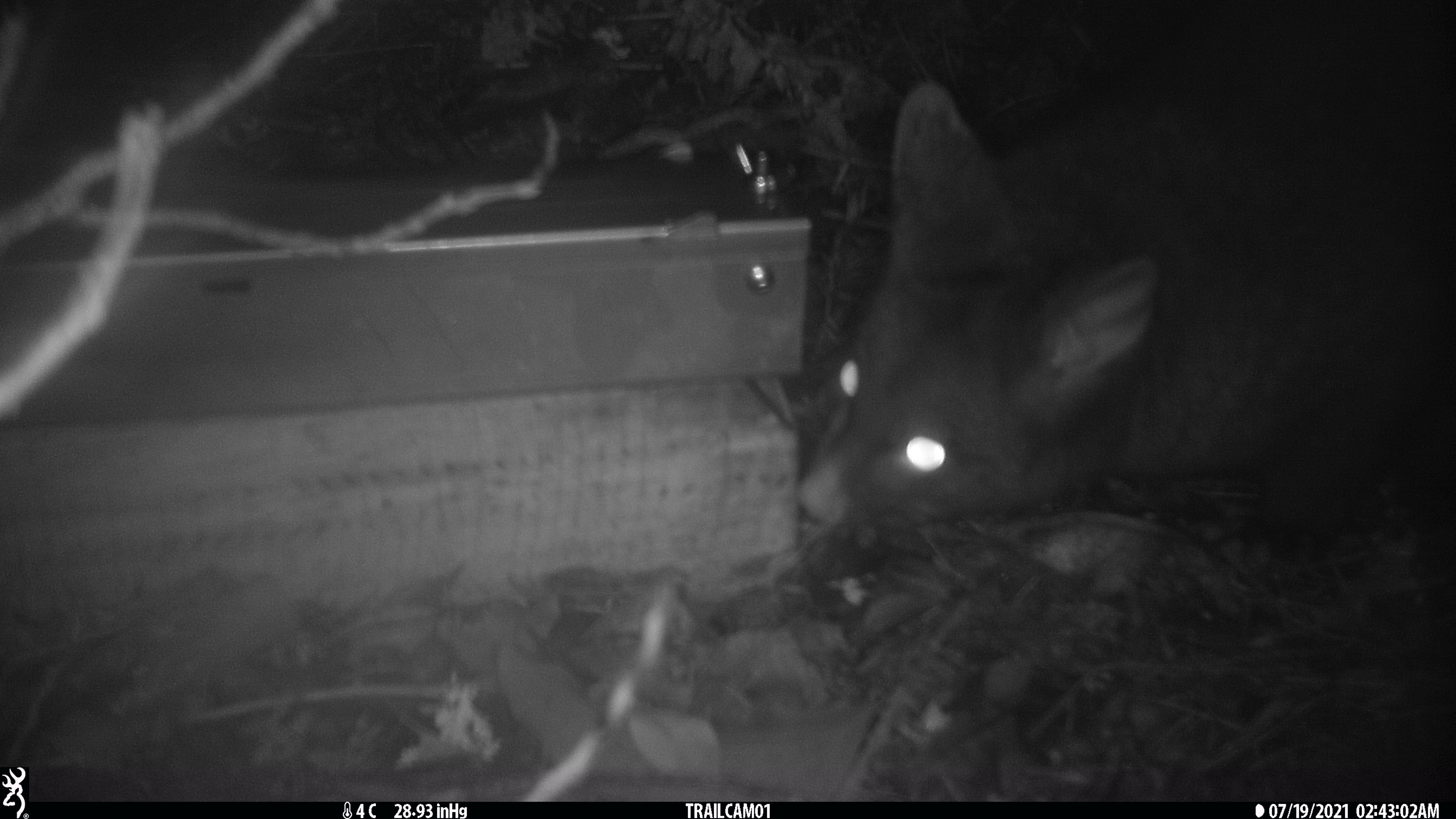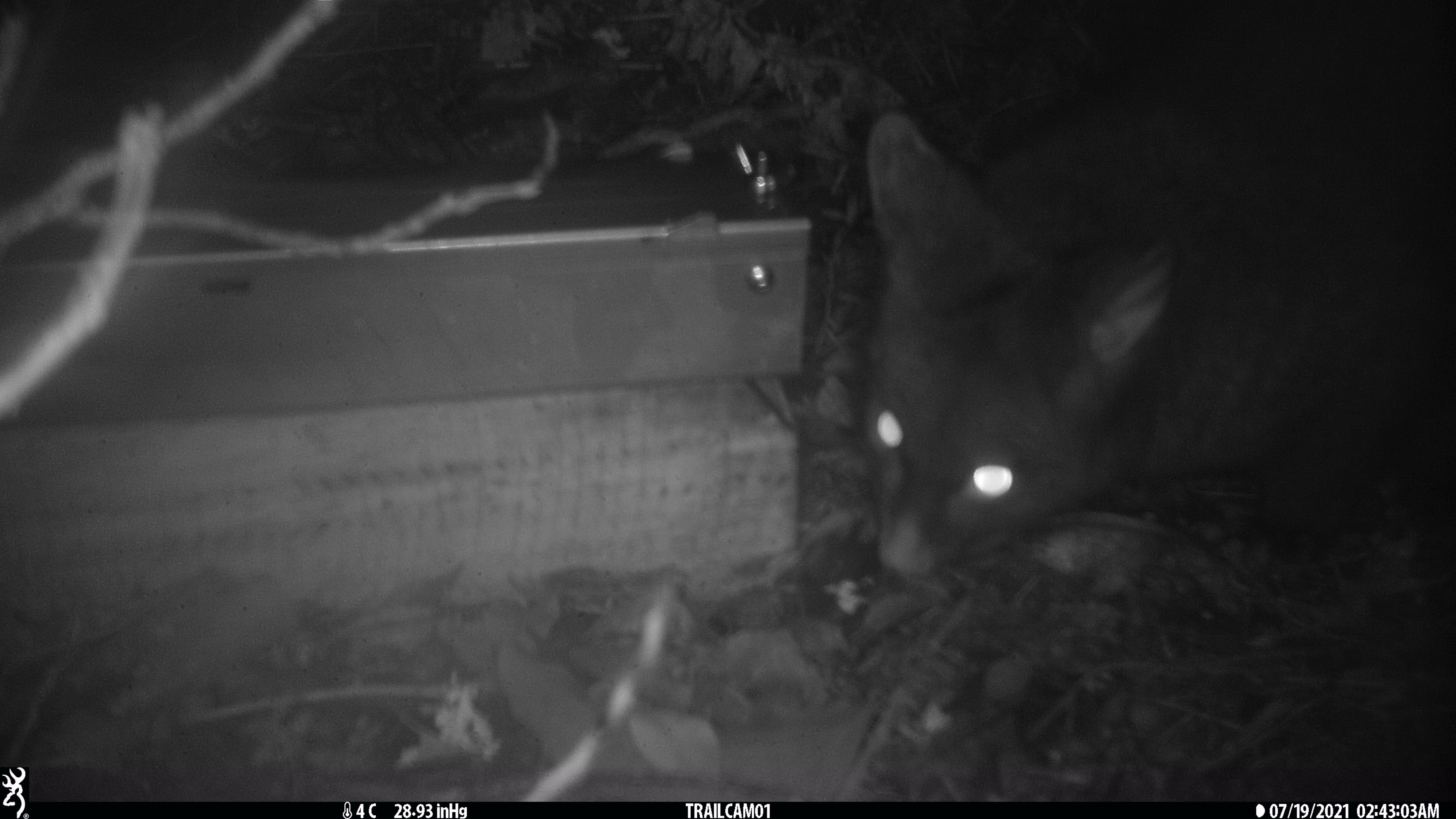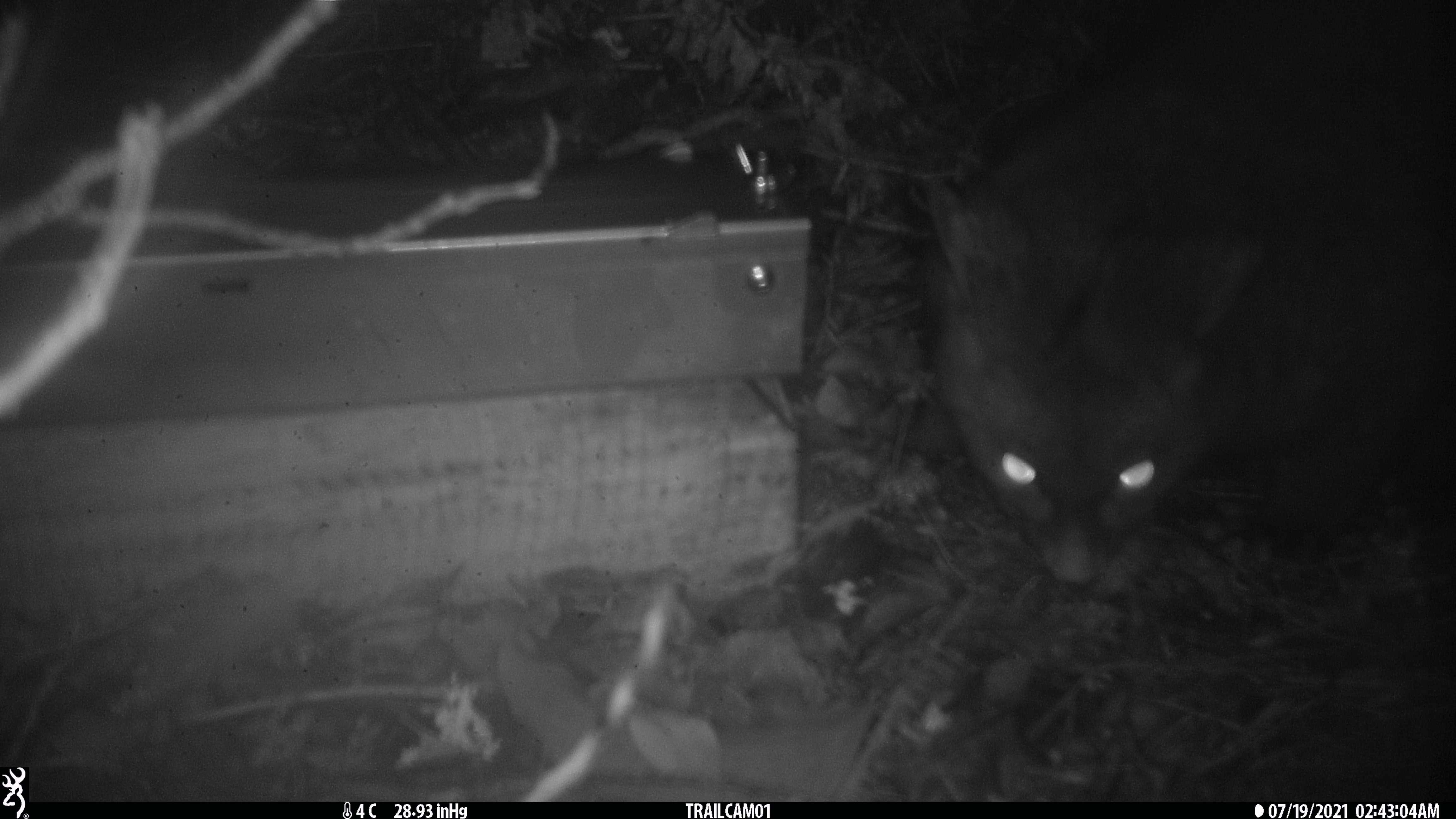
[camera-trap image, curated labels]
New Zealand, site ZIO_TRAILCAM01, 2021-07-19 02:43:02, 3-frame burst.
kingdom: Animalia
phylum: Chordata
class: Mammalia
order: Diprotodontia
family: Phalangeridae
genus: Trichosurus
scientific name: Trichosurus vulpecula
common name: common brushtail possum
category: possum